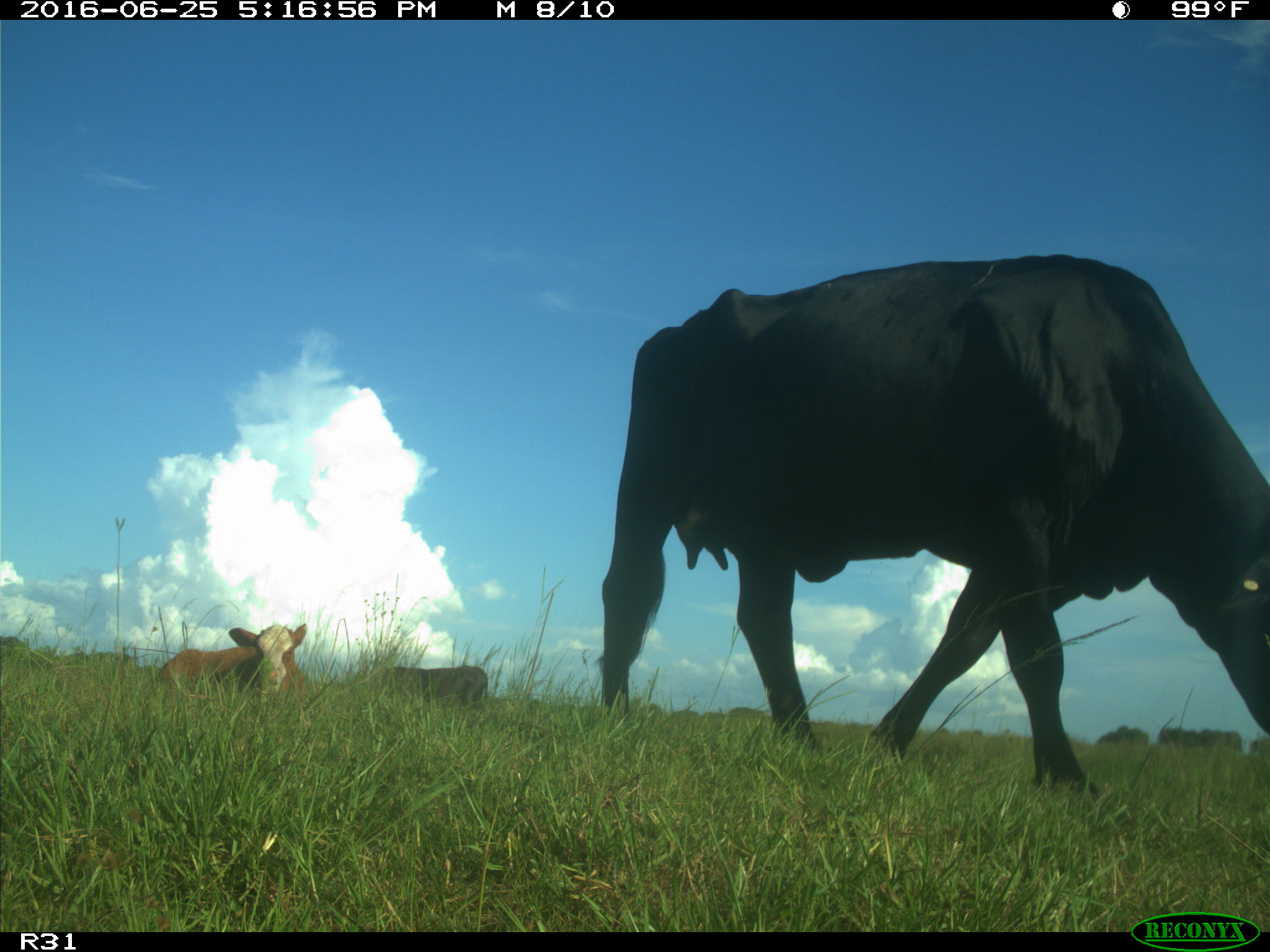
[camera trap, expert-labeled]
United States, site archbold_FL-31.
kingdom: Animalia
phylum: Chordata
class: Mammalia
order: Artiodactyla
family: Bovidae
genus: Bos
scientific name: Bos taurus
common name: domestic cow